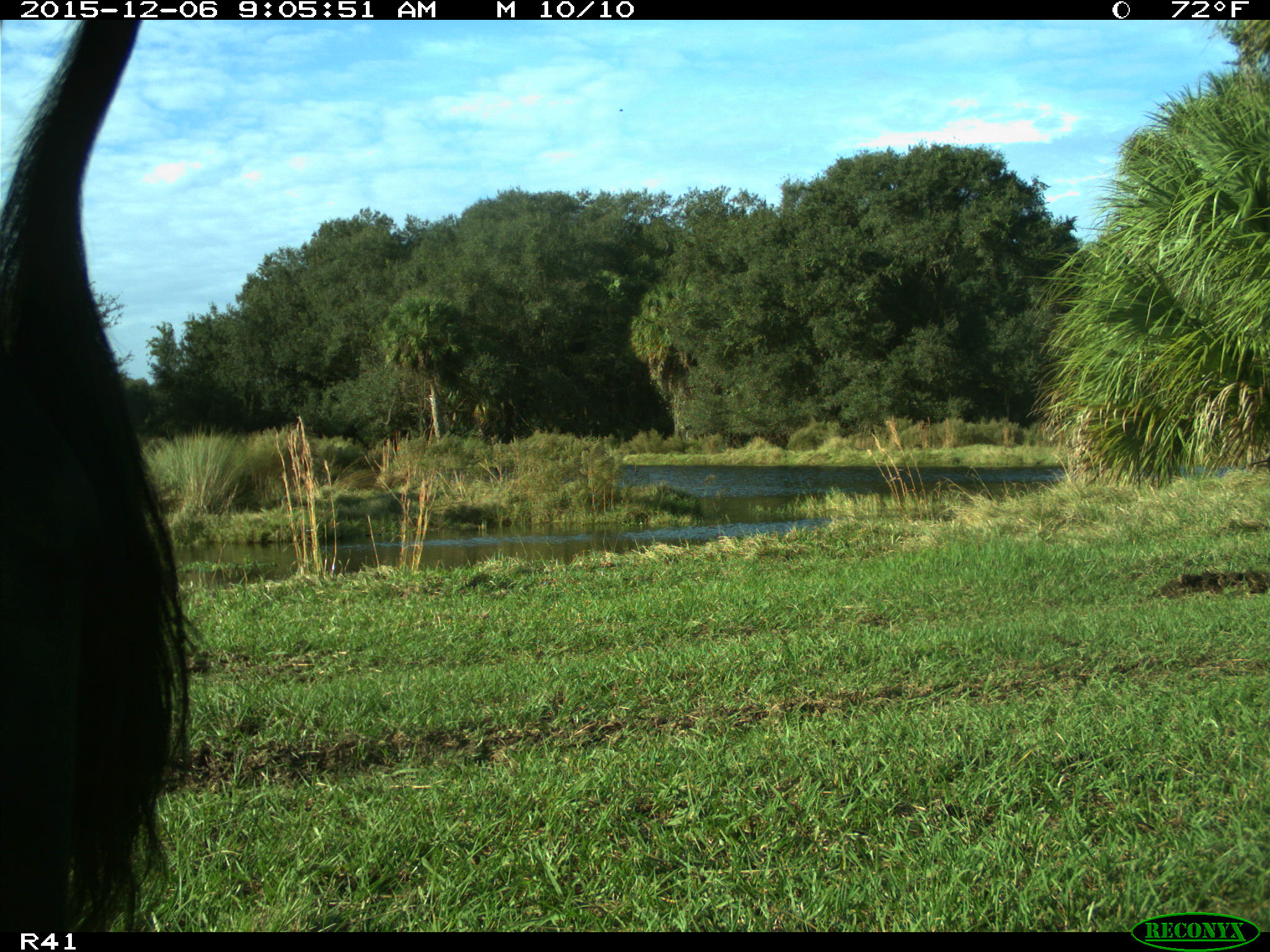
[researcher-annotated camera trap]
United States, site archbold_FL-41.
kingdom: Animalia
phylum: Chordata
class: Mammalia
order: Artiodactyla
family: Bovidae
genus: Bos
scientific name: Bos taurus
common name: domestic cow